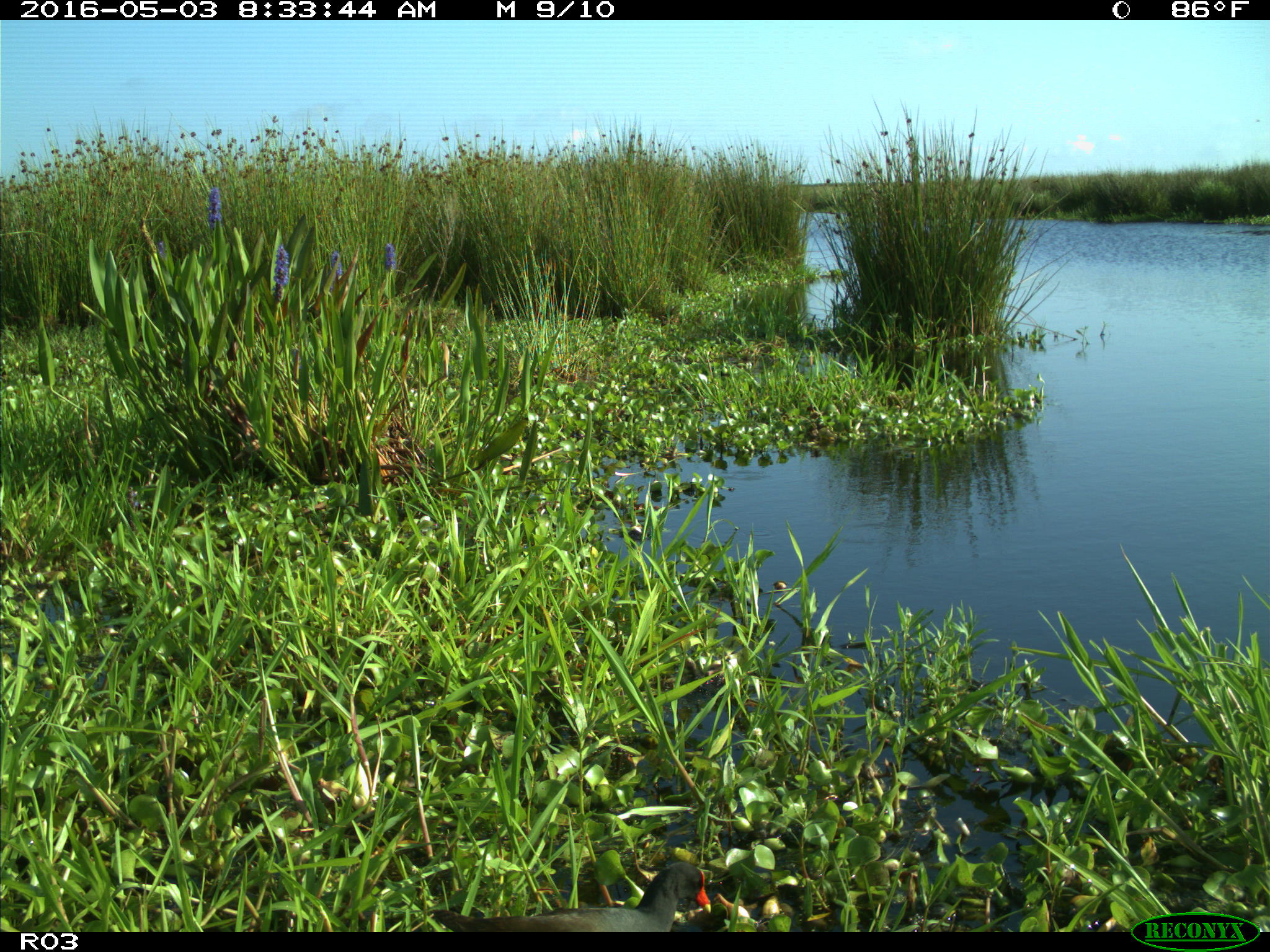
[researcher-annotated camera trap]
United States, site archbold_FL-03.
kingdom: Animalia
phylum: Chordata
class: Aves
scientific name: Aves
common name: birds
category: unidentified bird